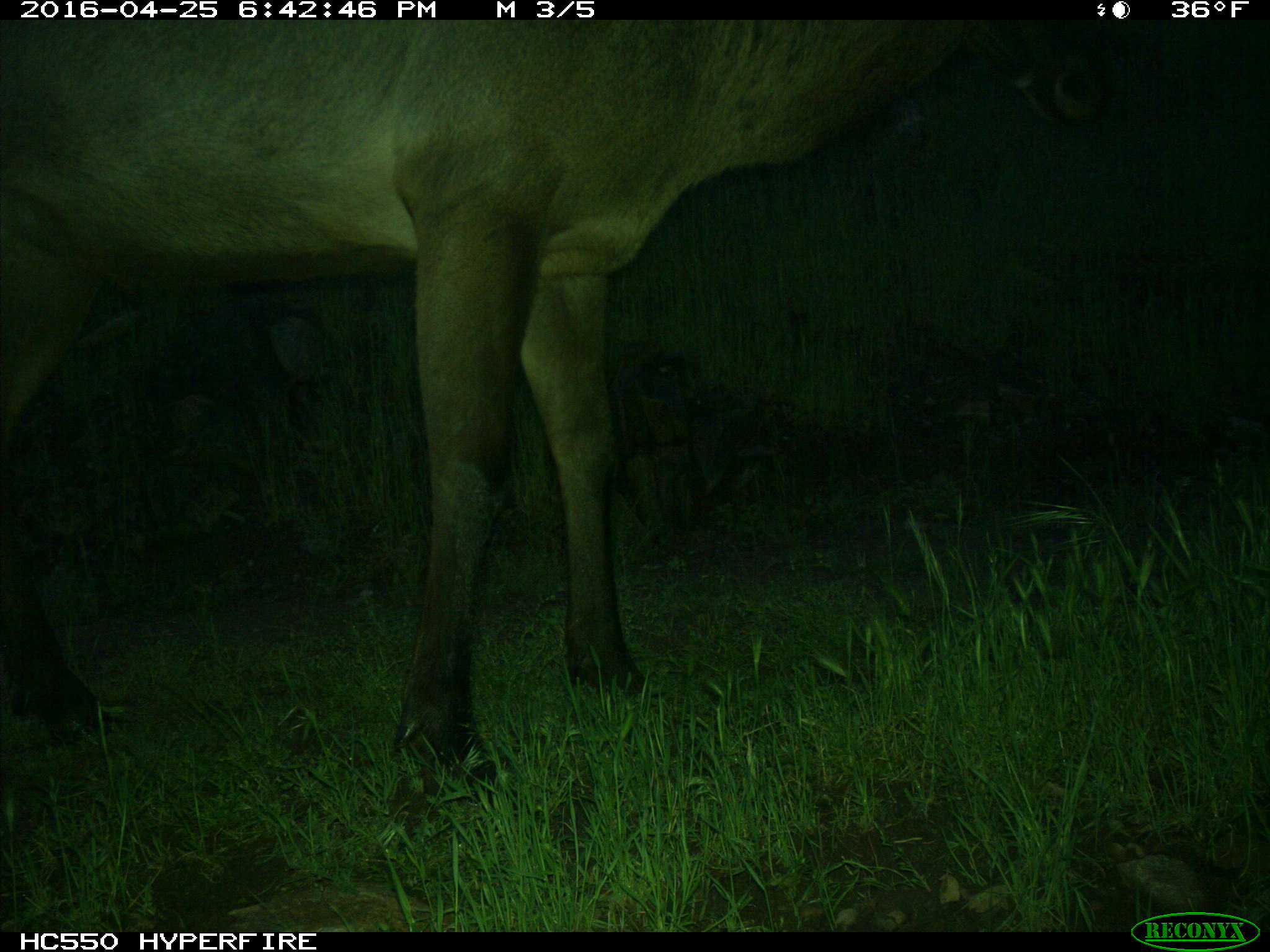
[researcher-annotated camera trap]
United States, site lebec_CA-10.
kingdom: Animalia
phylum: Chordata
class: Mammalia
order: Artiodactyla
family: Cervidae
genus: Cervus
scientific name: Cervus canadensis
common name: elk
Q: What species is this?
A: Cervus canadensis (elk).